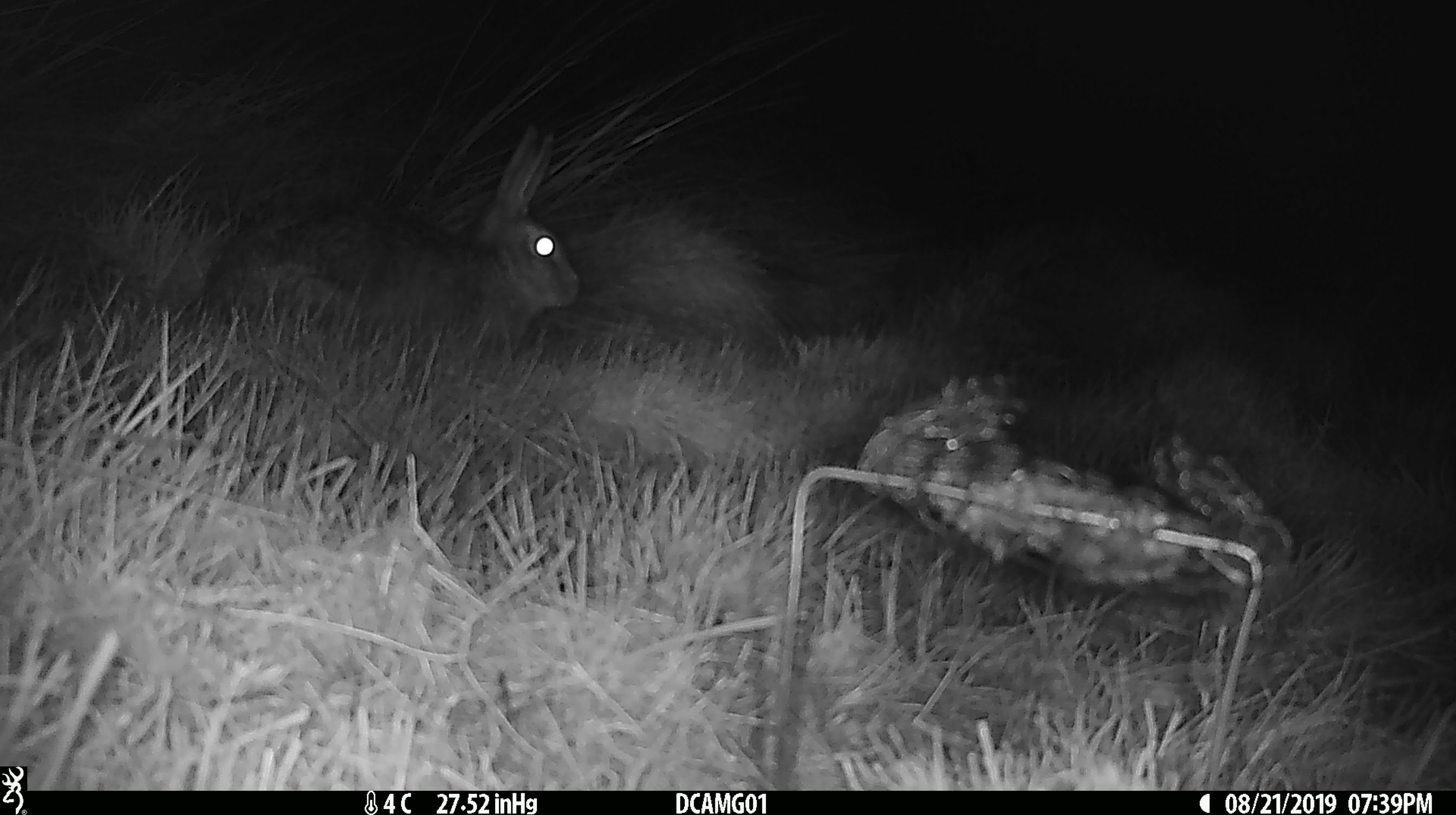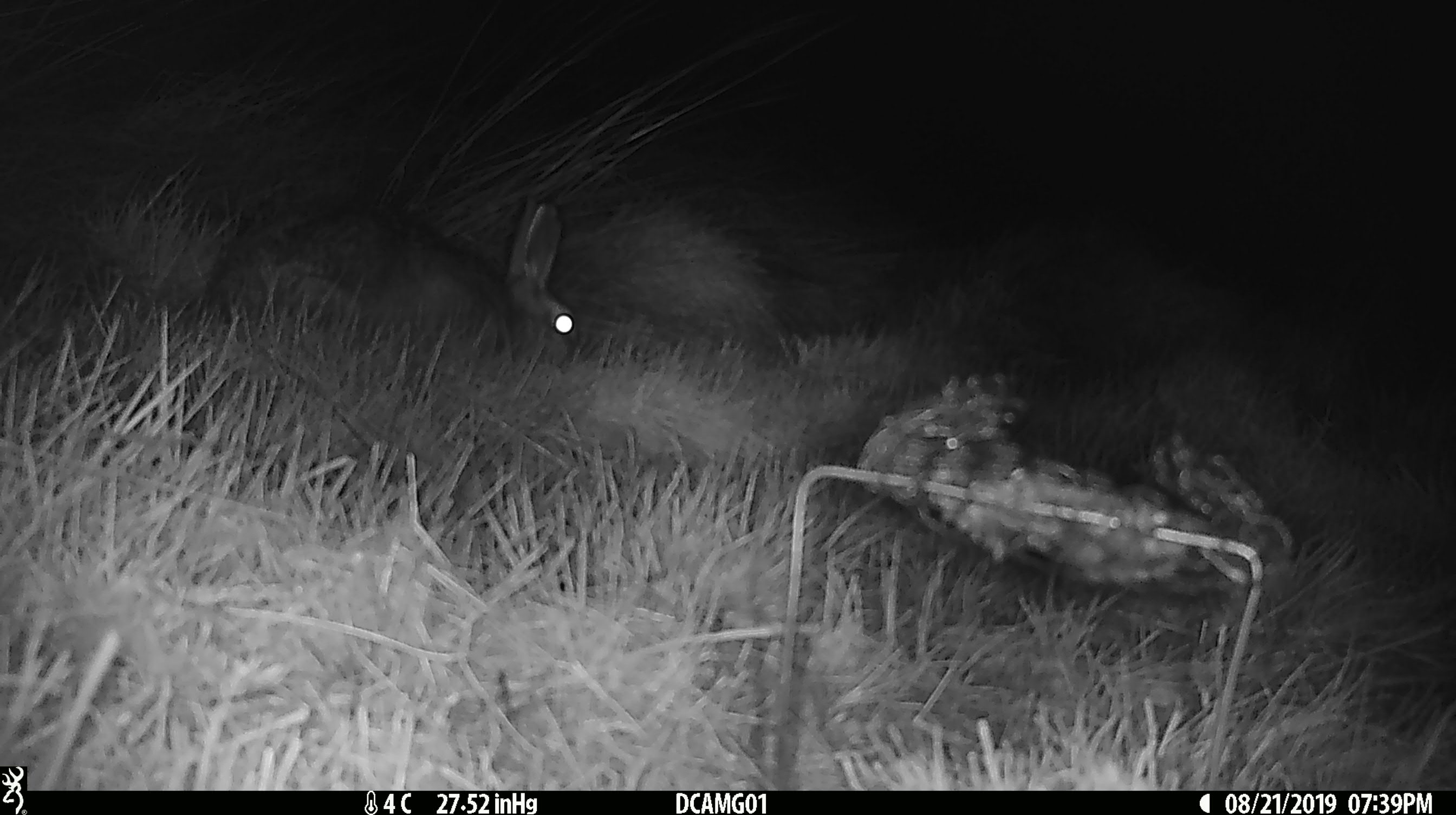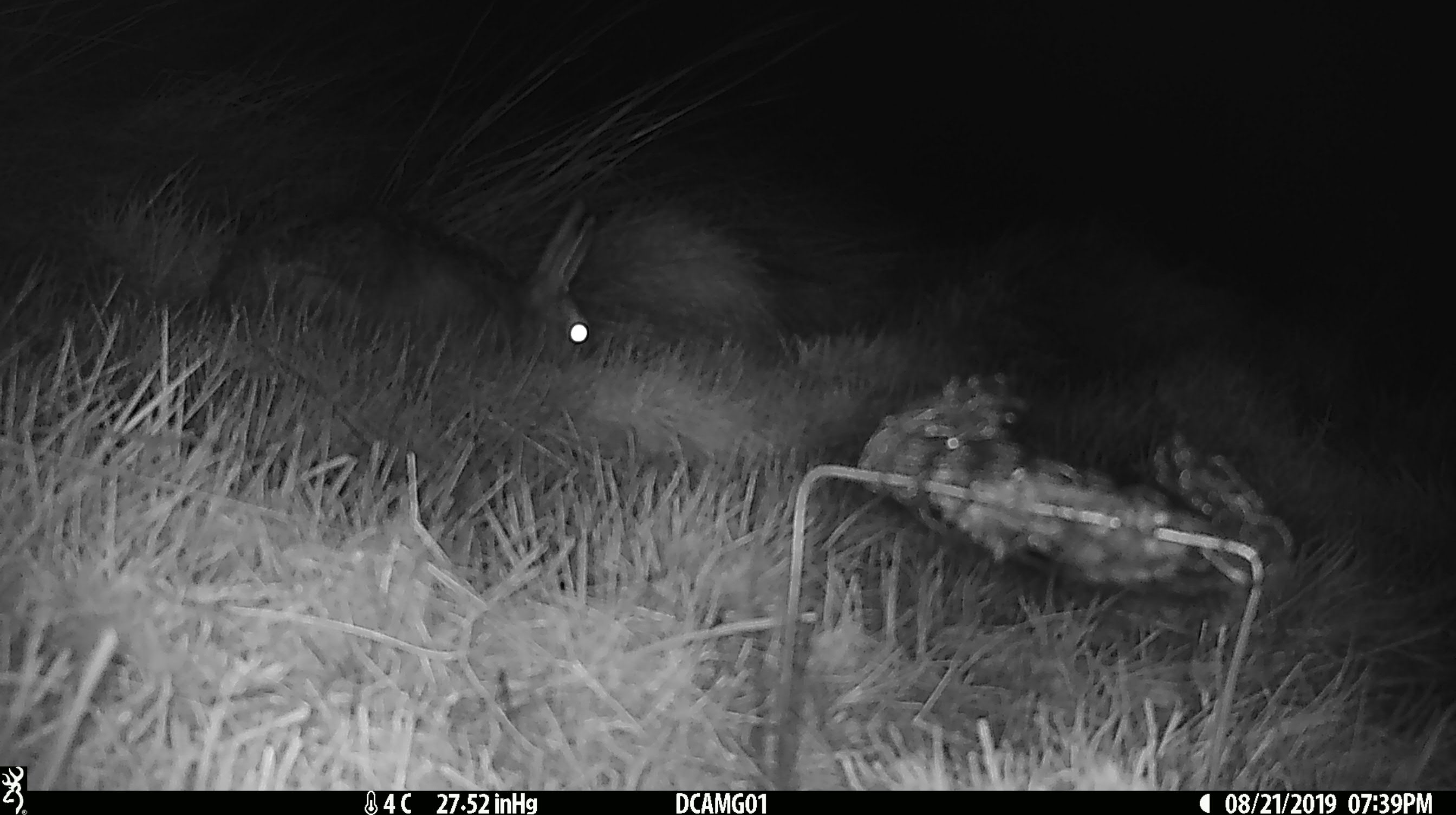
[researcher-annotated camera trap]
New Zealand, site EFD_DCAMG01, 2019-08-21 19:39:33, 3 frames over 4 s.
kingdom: Animalia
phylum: Chordata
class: Mammalia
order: Lagomorpha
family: Leporidae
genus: Lepus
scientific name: Lepus europaeus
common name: brown hare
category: hare